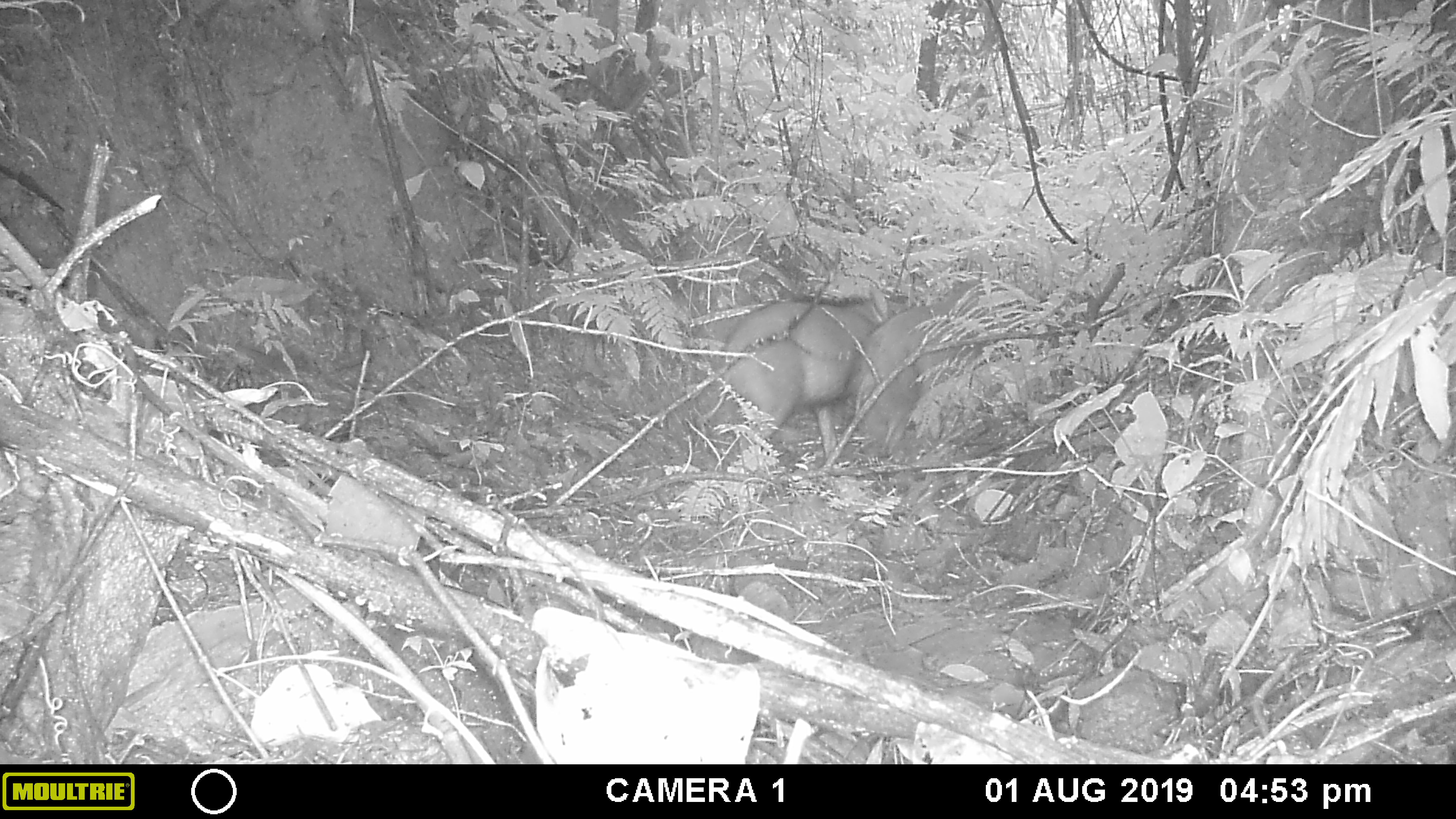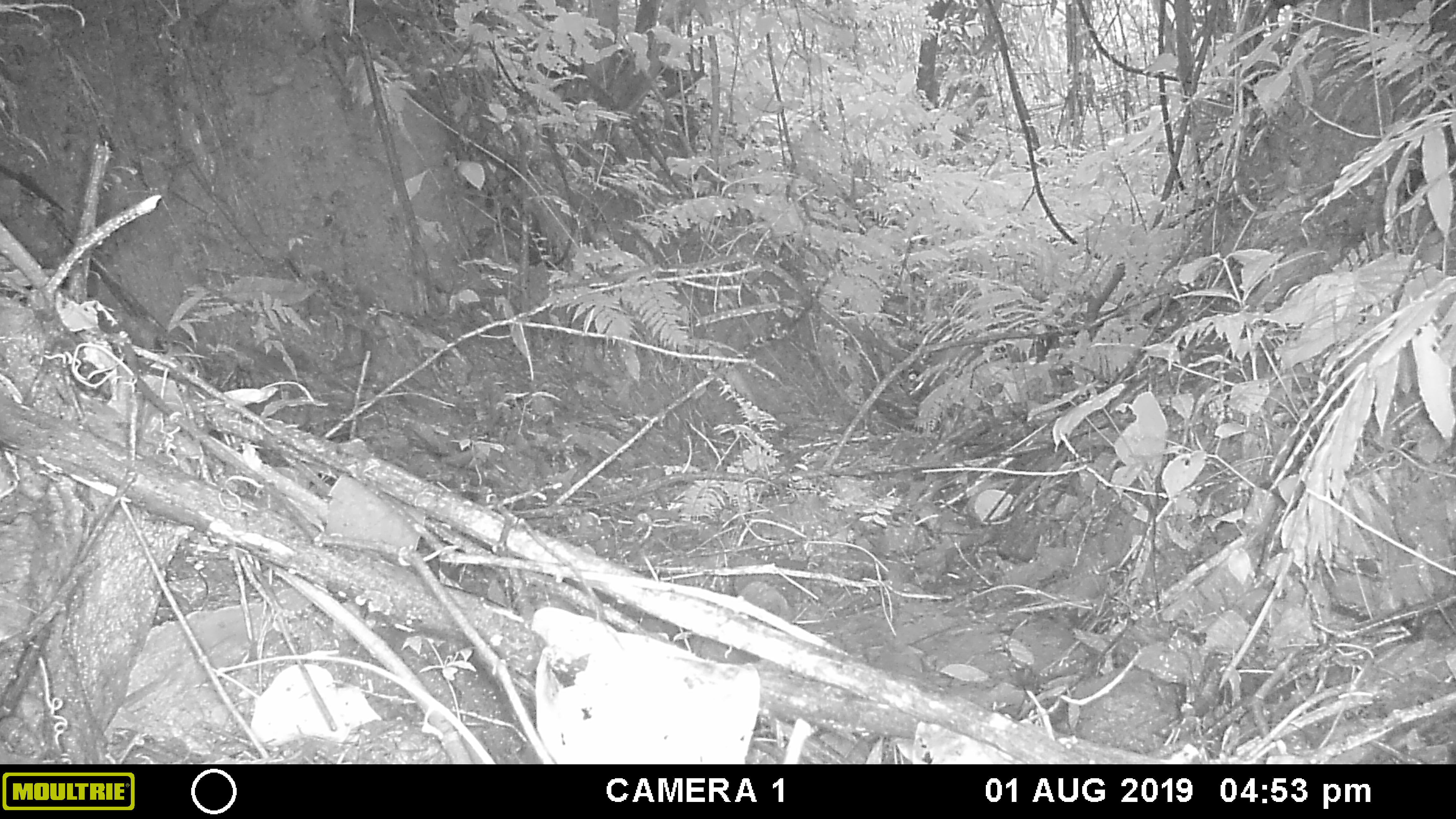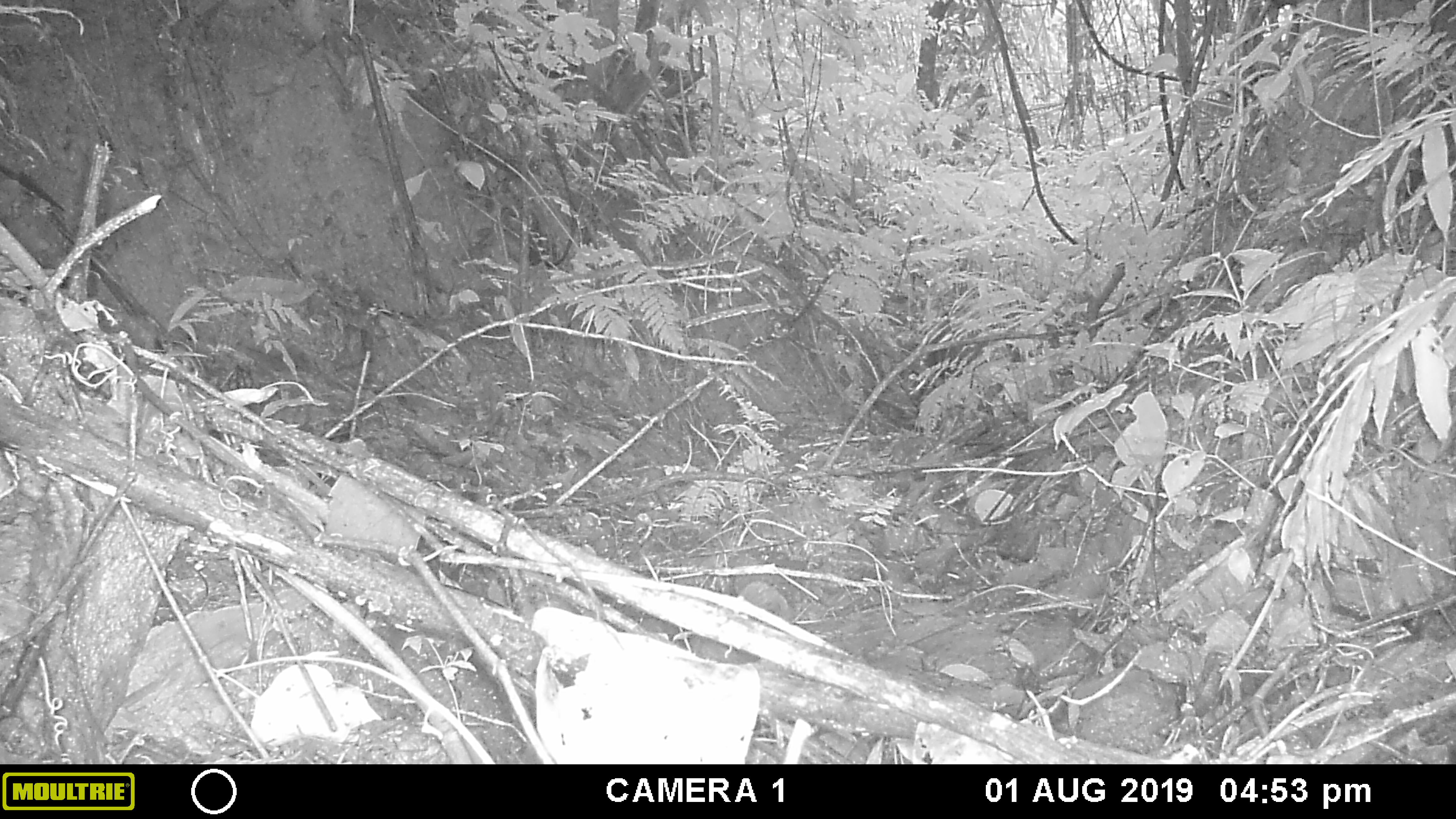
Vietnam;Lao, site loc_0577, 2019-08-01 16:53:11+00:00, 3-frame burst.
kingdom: Animalia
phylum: Chordata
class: Mammalia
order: Artiodactyla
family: Suidae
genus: Sus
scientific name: Sus scrofa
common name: eurasian wild pig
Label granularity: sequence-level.